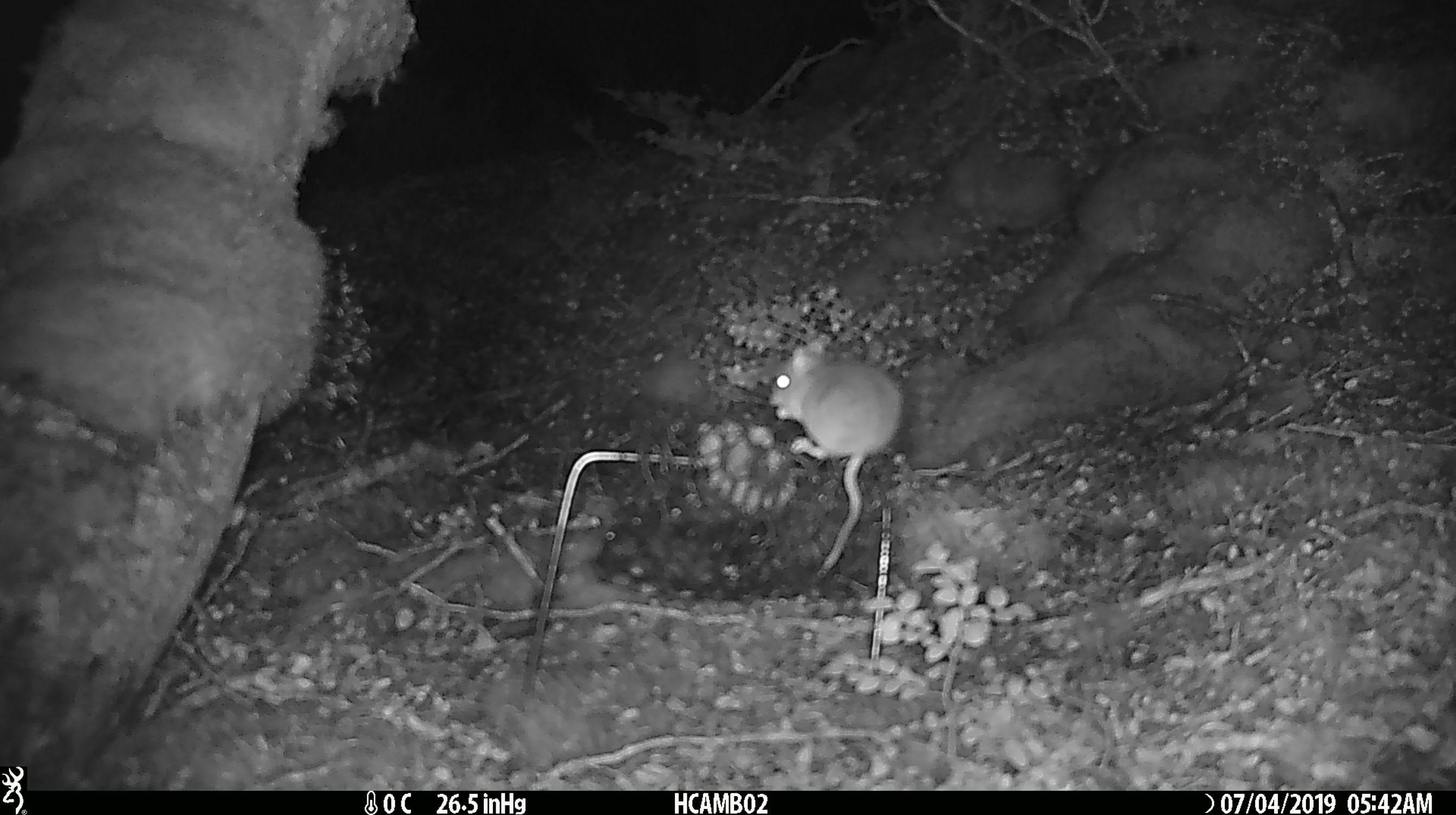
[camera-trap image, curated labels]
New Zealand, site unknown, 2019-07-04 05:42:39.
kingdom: Animalia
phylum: Chordata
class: Mammalia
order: Rodentia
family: Muridae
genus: Mus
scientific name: Mus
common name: mouse